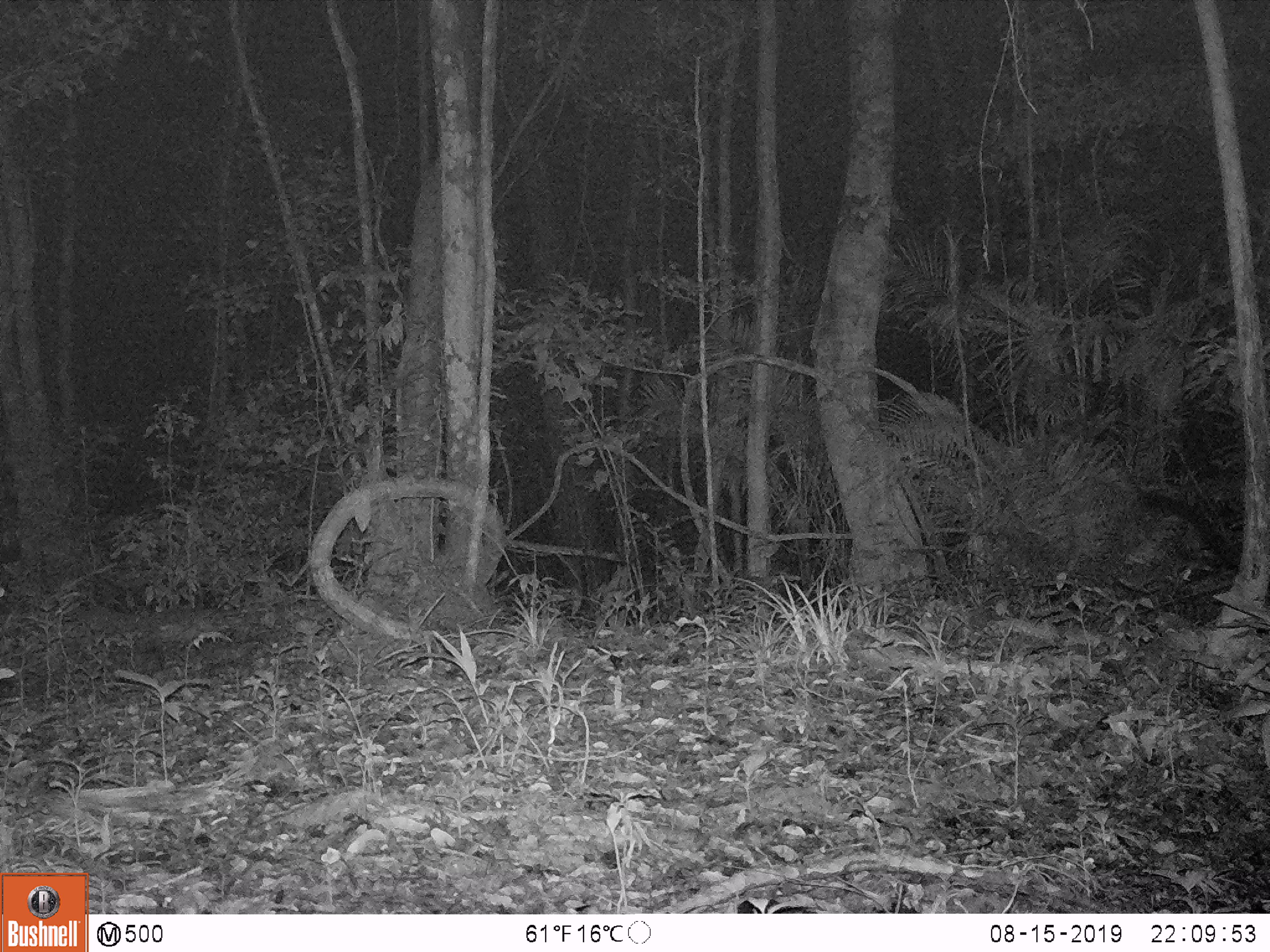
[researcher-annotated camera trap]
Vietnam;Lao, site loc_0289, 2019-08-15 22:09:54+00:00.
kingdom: Animalia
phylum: Chordata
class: Mammalia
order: Carnivora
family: Viverridae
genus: Paradoxurus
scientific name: Paradoxurus hermaphroditus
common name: common palm civet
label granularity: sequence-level